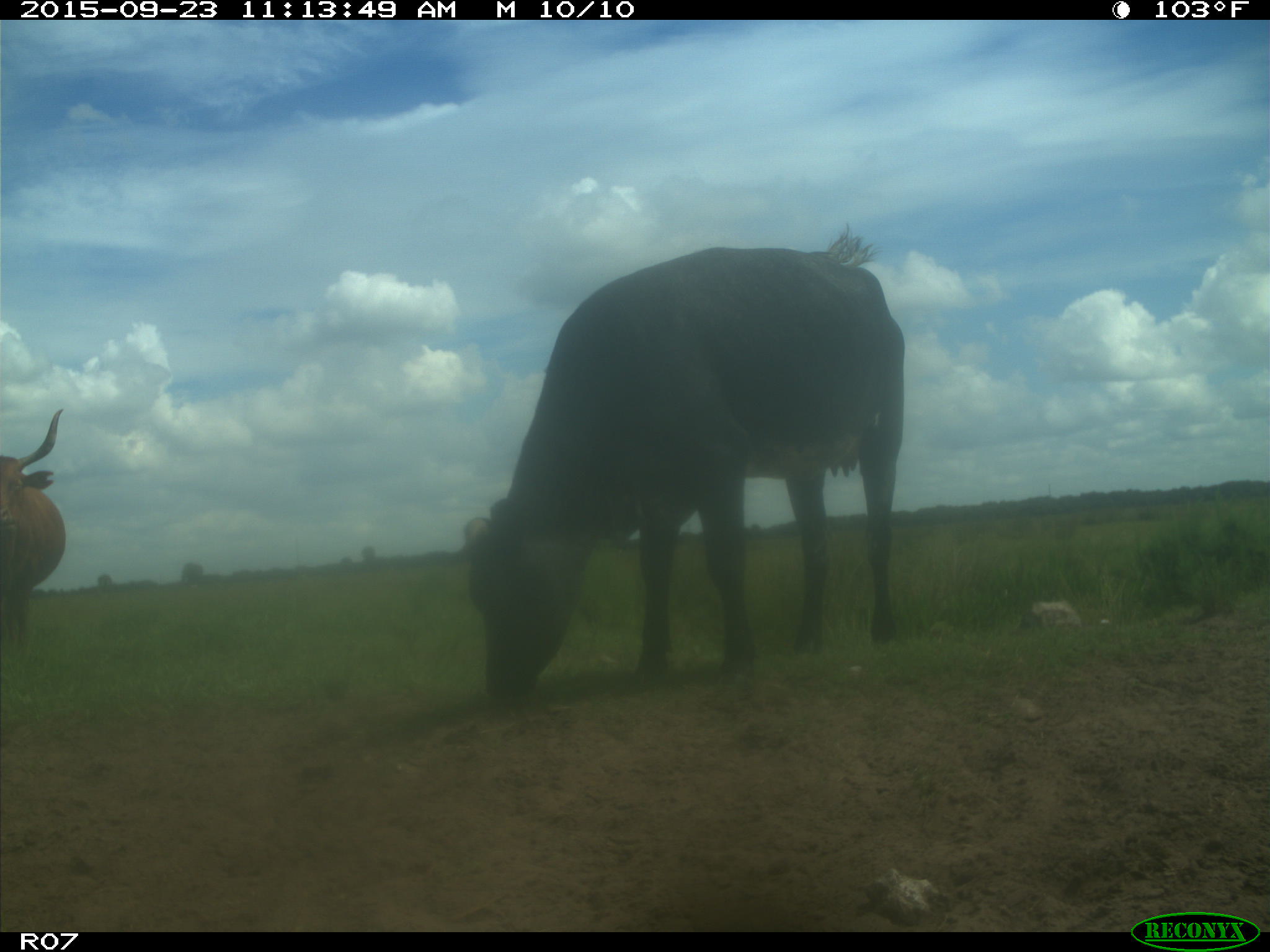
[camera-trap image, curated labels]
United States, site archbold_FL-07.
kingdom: Animalia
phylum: Chordata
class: Mammalia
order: Artiodactyla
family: Bovidae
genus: Bos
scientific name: Bos taurus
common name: domestic cow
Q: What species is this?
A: Bos taurus (domestic cow).